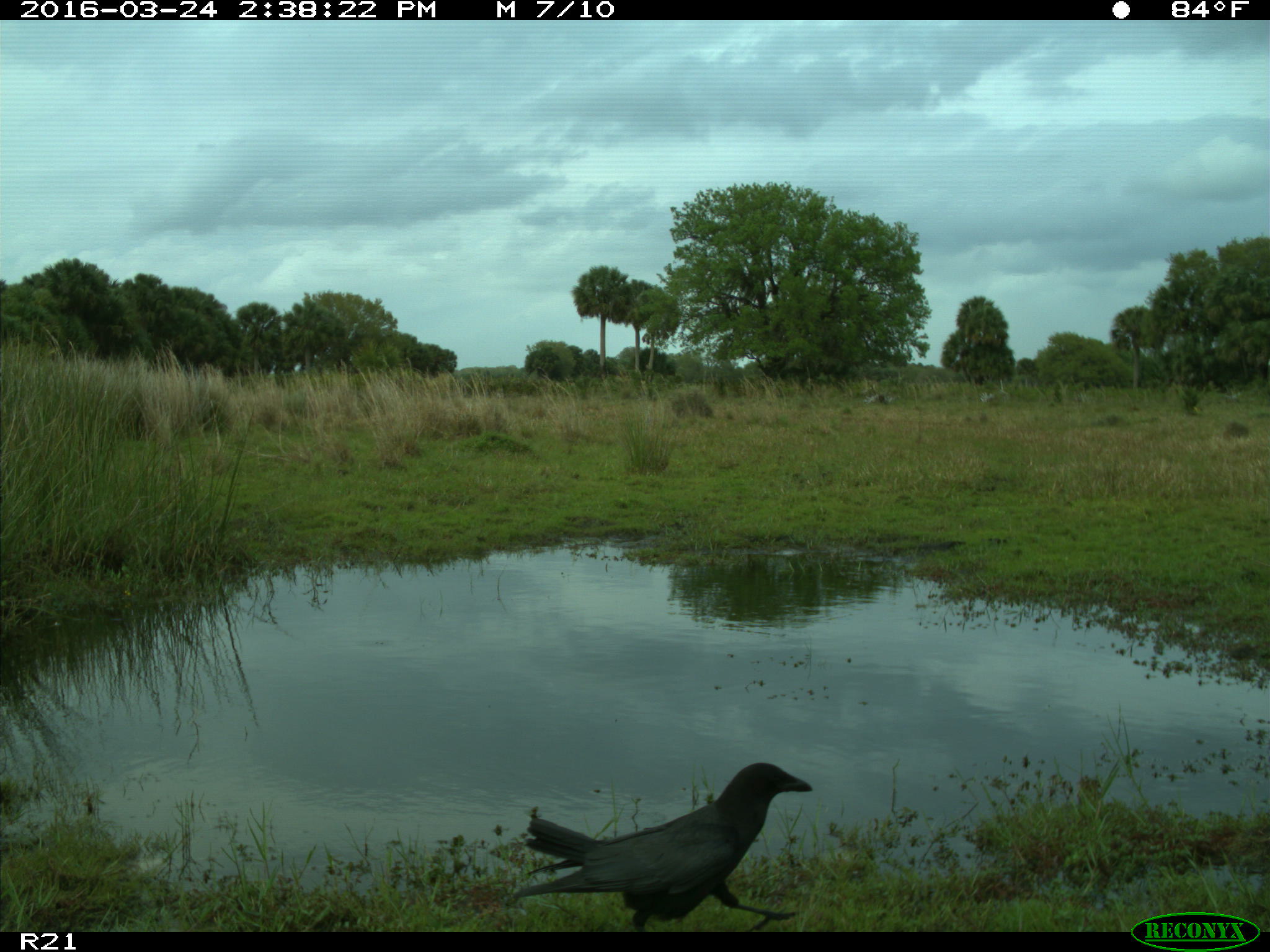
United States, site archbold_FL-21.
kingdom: Animalia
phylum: Chordata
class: Aves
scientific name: Aves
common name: birds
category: unidentified bird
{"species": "unidentified bird (birds) (Aves)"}